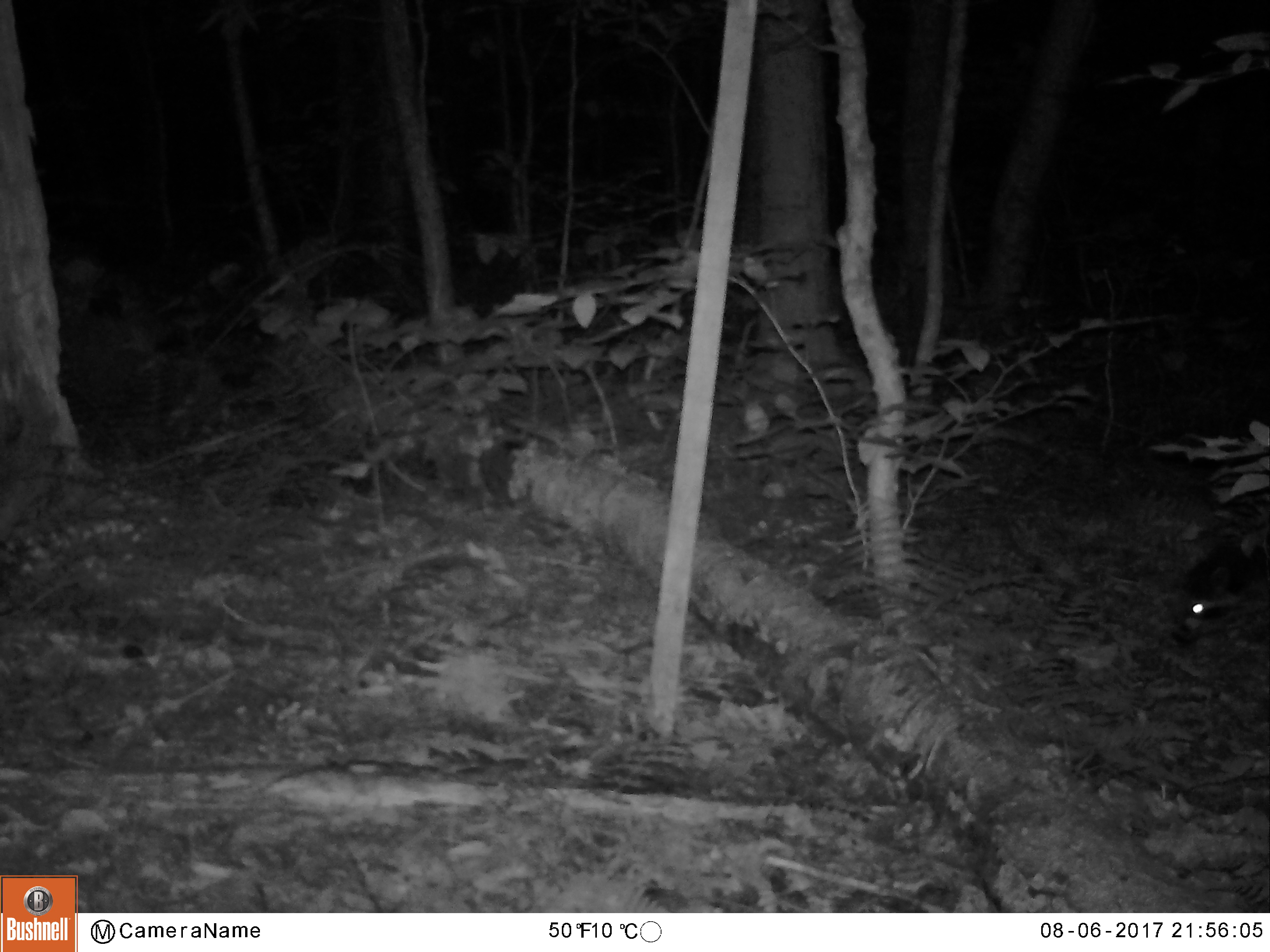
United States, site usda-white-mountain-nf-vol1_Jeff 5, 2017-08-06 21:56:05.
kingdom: Animalia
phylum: Chordata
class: Mammalia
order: Carnivora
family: Procyonidae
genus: Procyon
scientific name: Procyon lotor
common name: raccoon